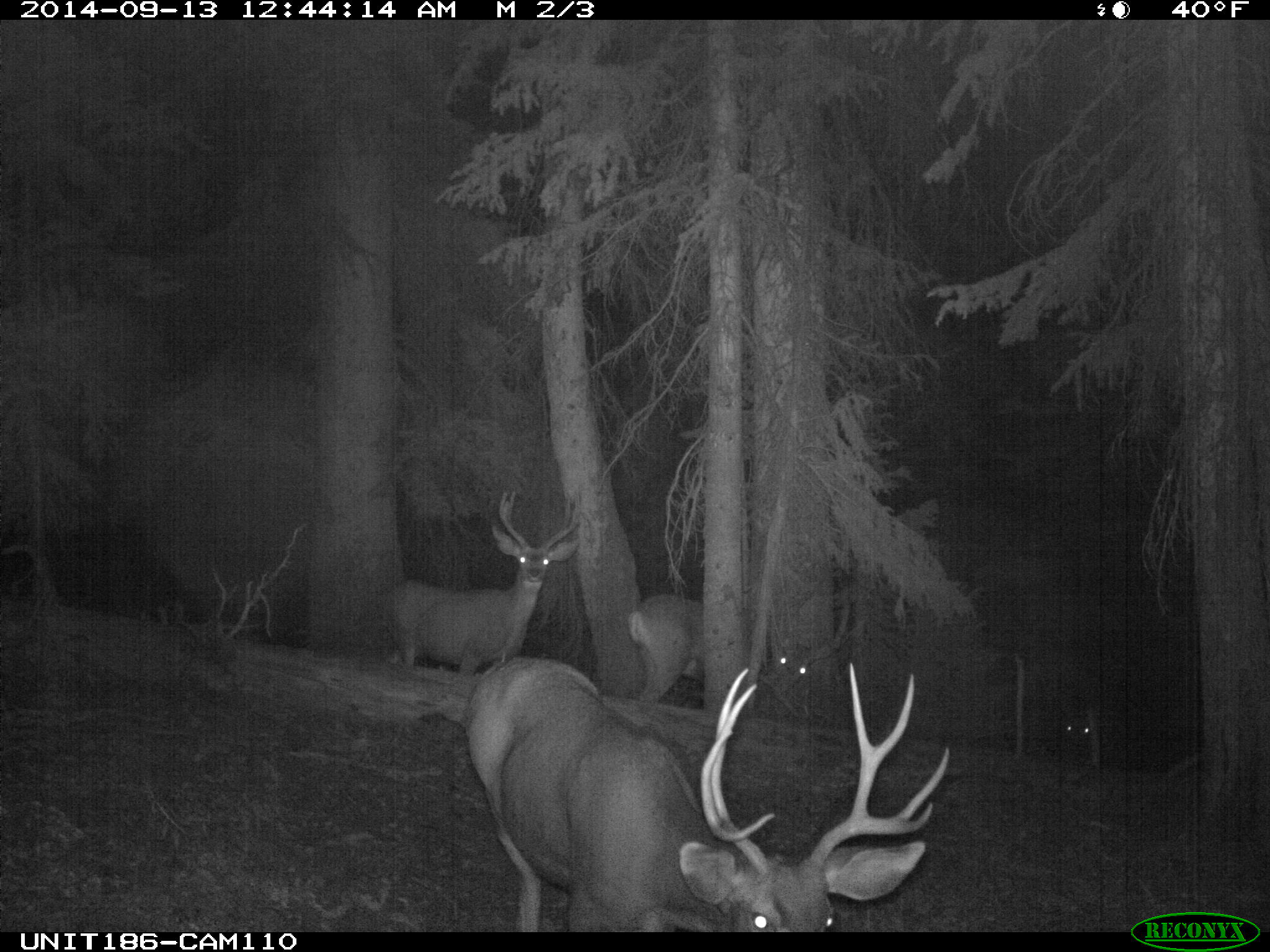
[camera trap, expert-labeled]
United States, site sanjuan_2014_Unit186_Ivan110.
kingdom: Animalia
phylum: Chordata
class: Mammalia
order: Artiodactyla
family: Cervidae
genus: Odocoileus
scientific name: Odocoileus hemionus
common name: mule deer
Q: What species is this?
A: Odocoileus hemionus (mule deer).